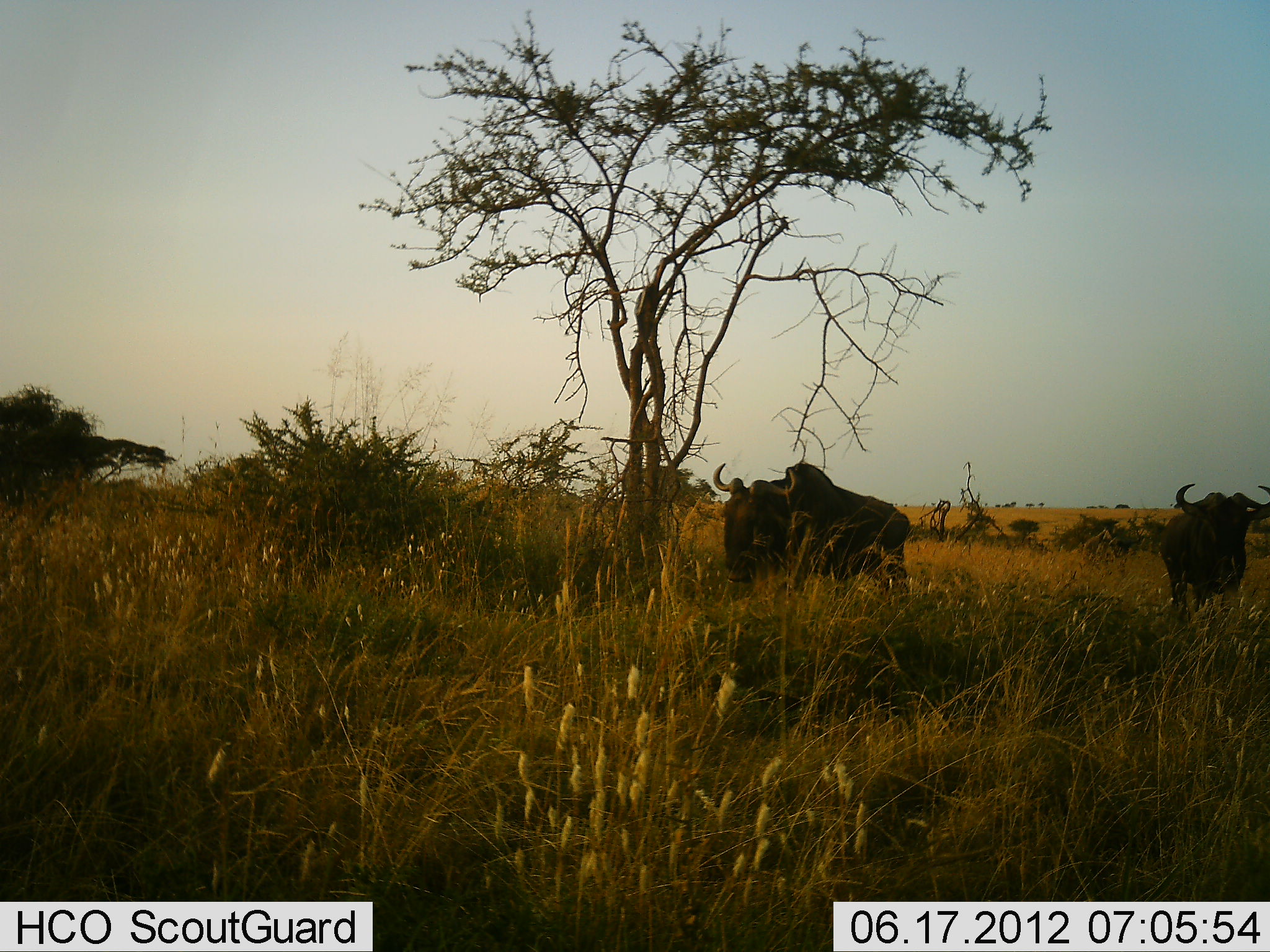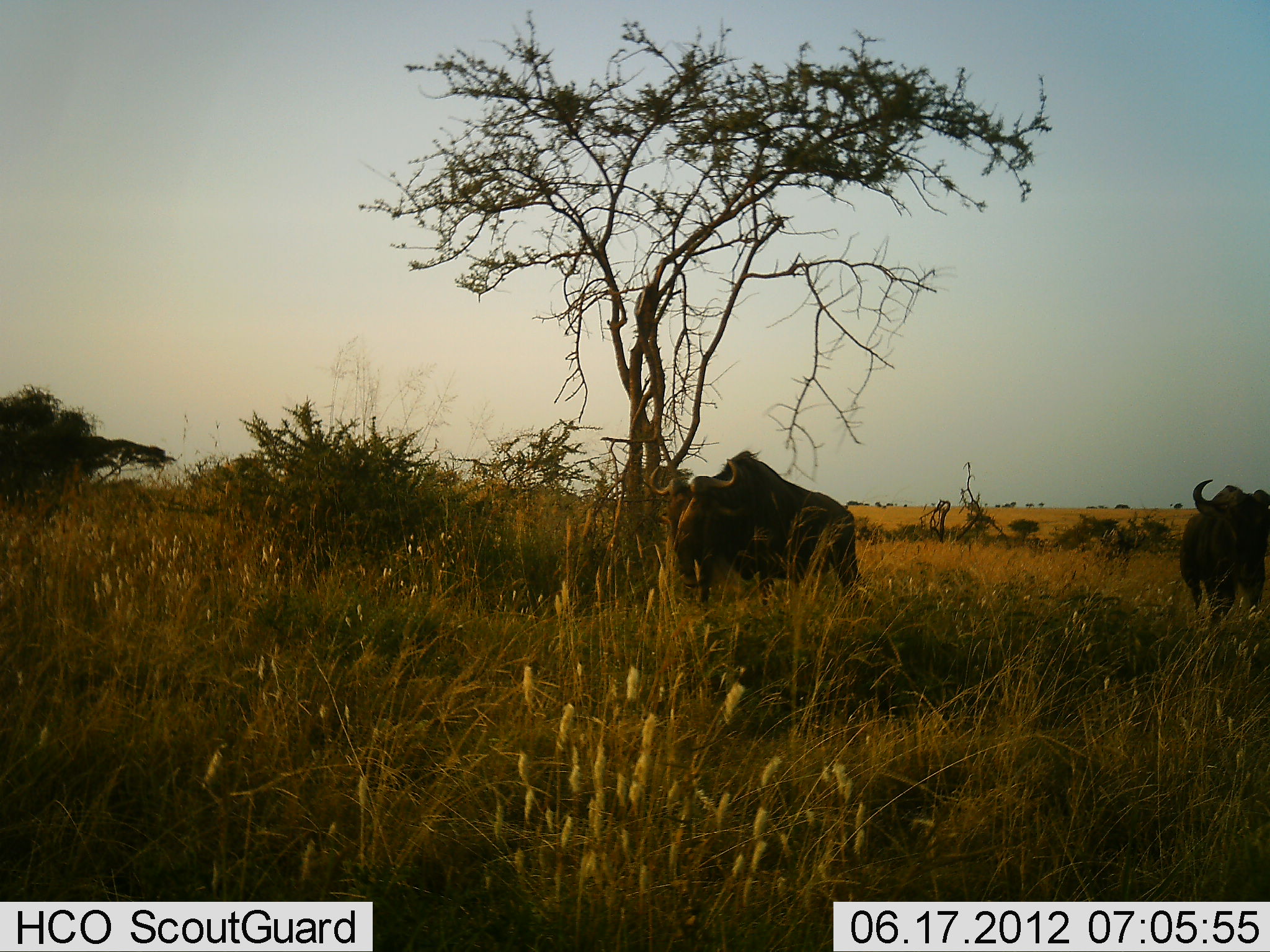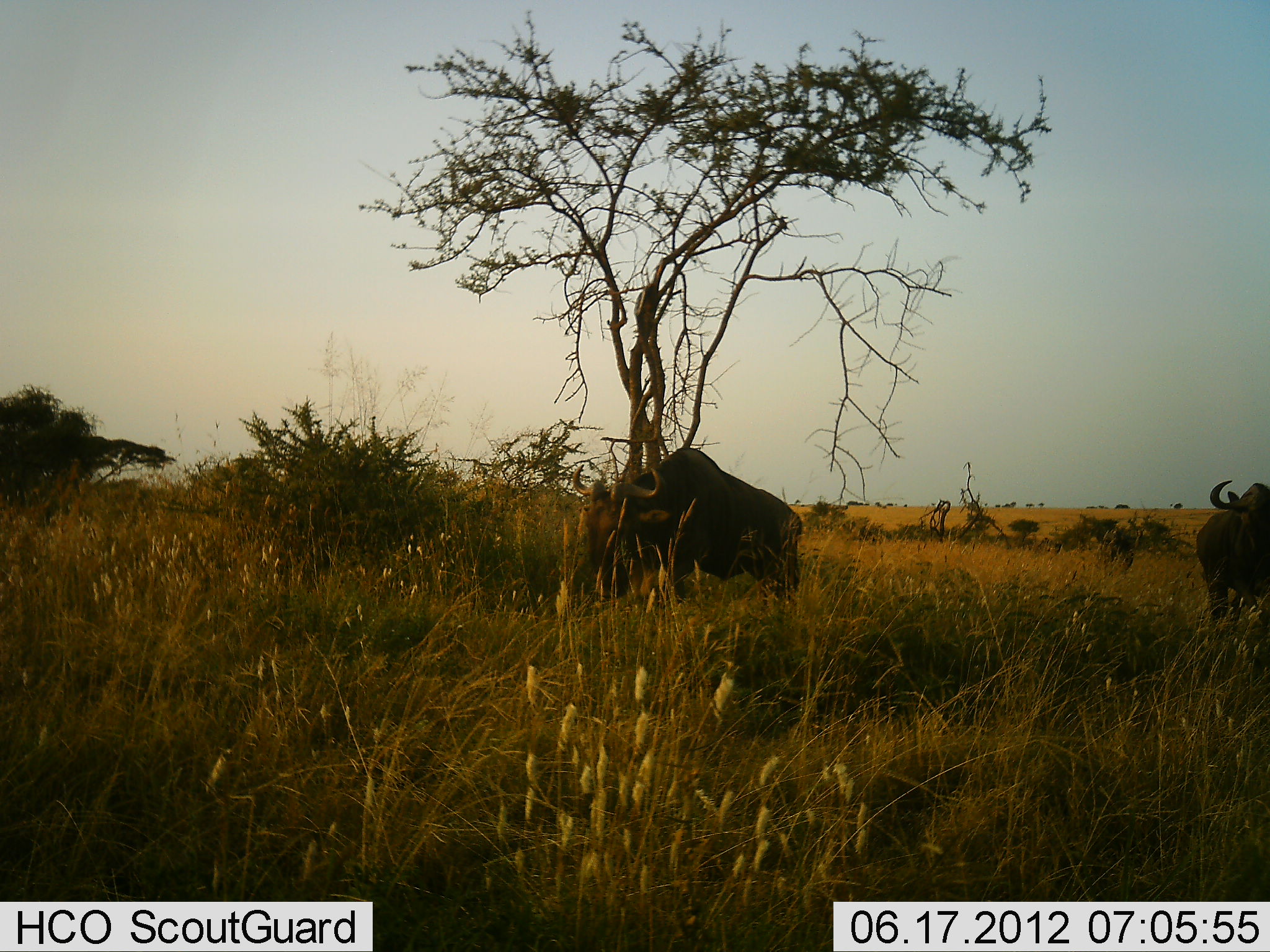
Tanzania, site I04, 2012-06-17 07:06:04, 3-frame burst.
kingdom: Animalia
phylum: Chordata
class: Mammalia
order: Artiodactyla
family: Bovidae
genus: Connochaetes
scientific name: Connochaetes taurinus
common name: blue wildebeest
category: wildebeest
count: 3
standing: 10%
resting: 0%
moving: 100%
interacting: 0%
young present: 0%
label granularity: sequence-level